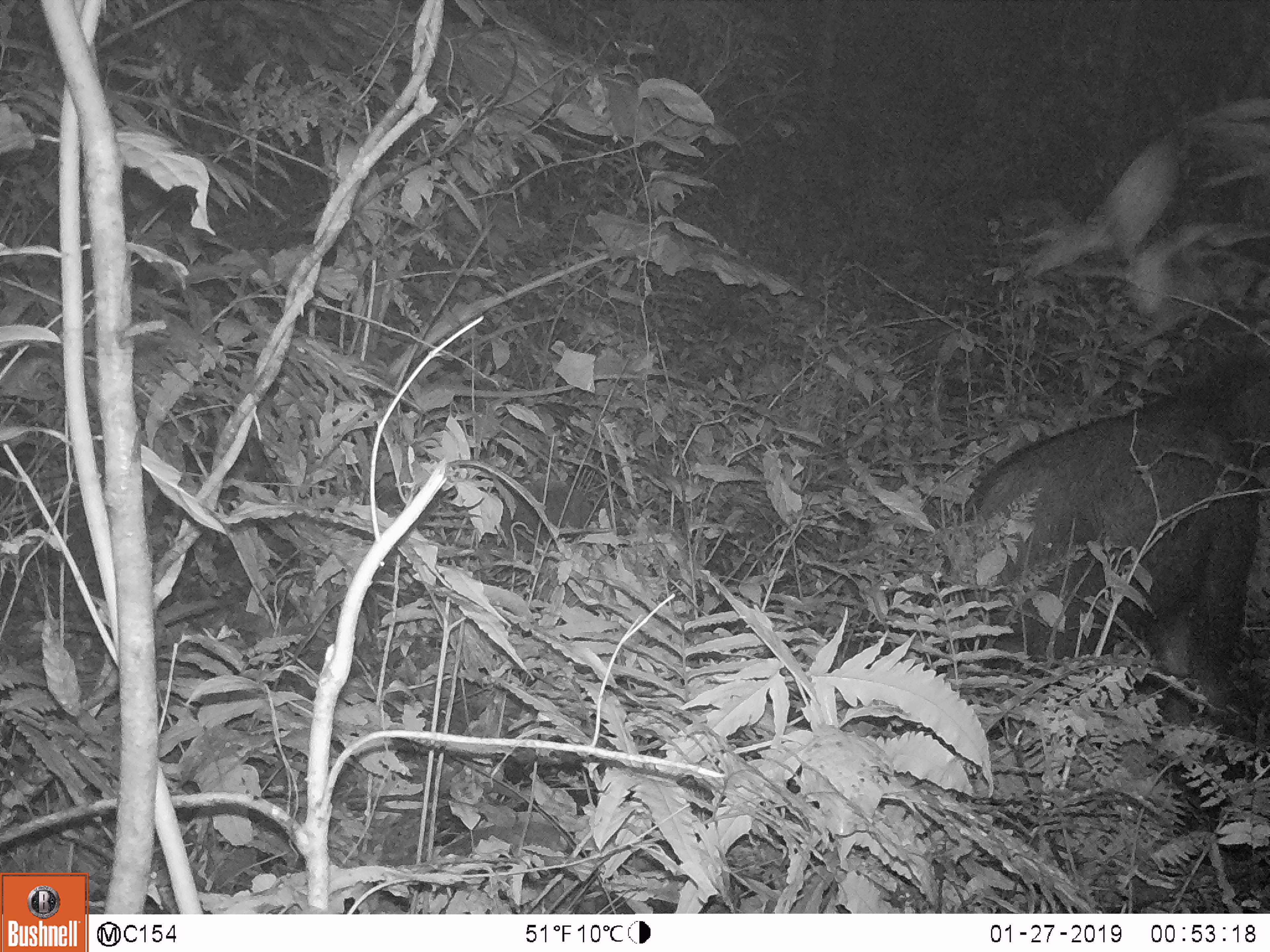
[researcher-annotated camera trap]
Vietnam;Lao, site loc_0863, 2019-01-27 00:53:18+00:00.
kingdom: Animalia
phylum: Chordata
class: Mammalia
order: Artiodactyla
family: Bovidae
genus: Capricornis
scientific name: Capricornis sumatraensis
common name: chinese serow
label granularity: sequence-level